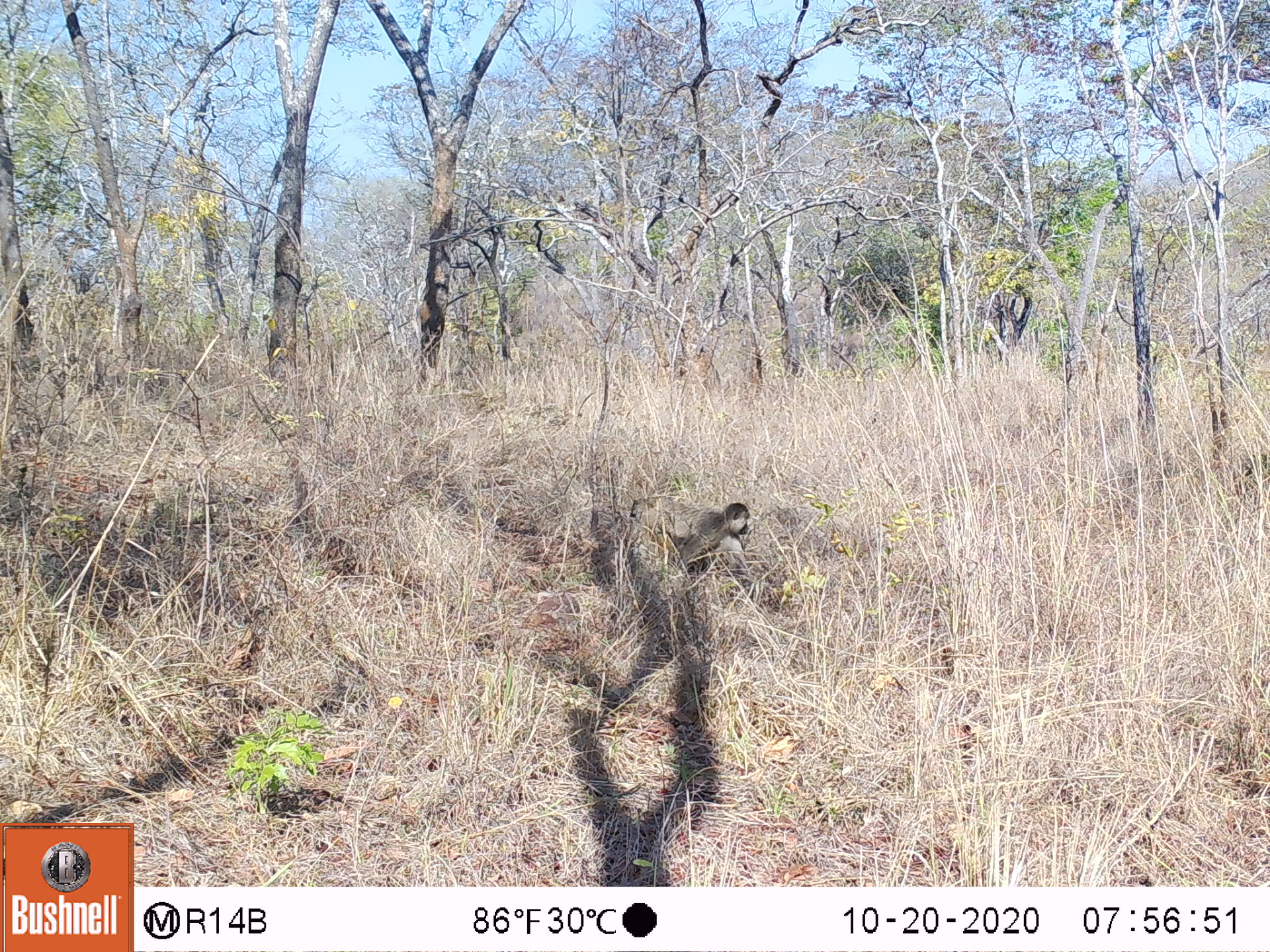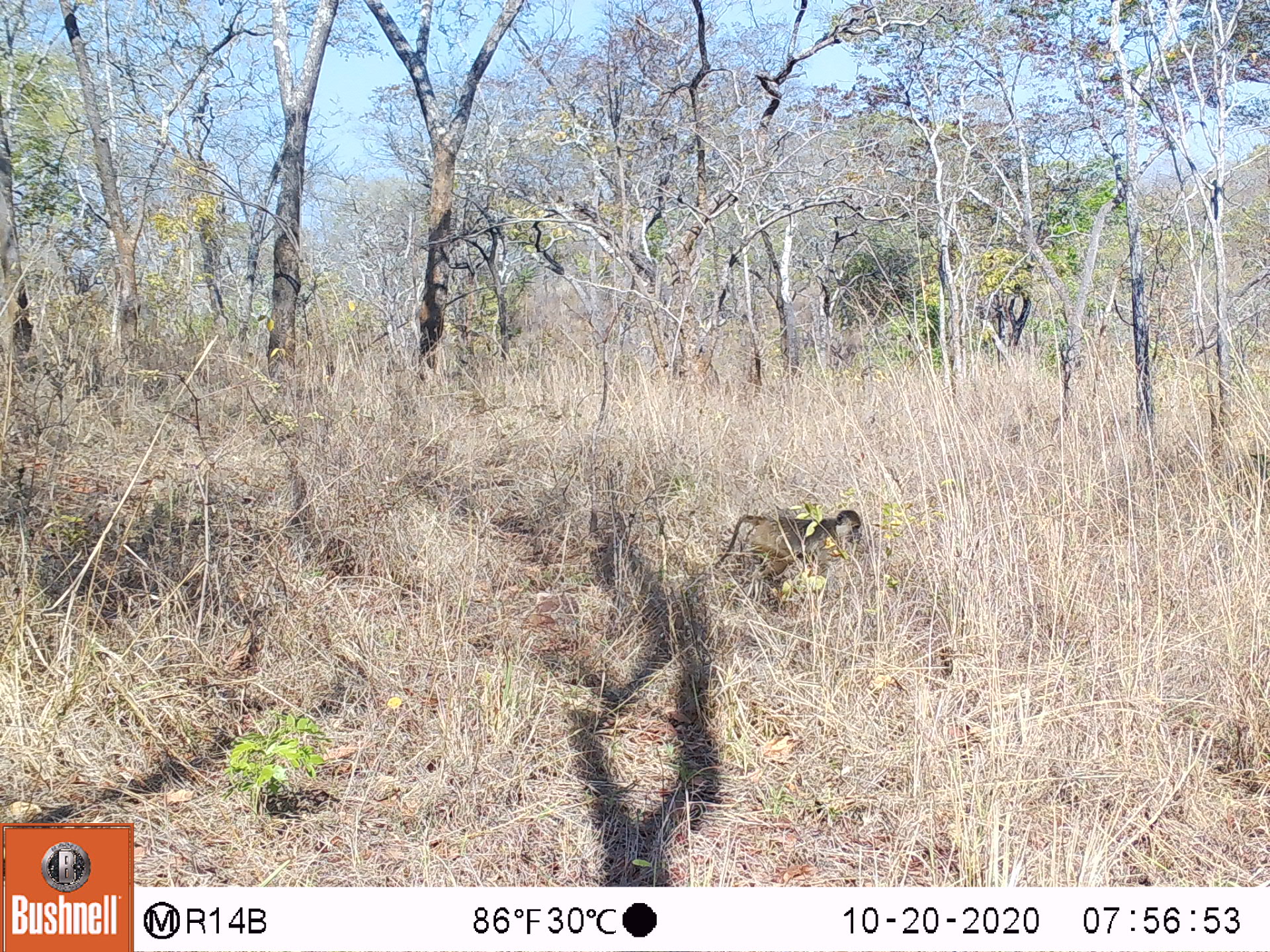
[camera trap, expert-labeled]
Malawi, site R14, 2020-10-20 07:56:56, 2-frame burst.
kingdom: Animalia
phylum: Chordata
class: Mammalia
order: Primates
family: Cercopithecidae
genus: Papio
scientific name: Papio cynocephalus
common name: yellow baboon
Yellow baboon (Papio cynocephalus), count 1.